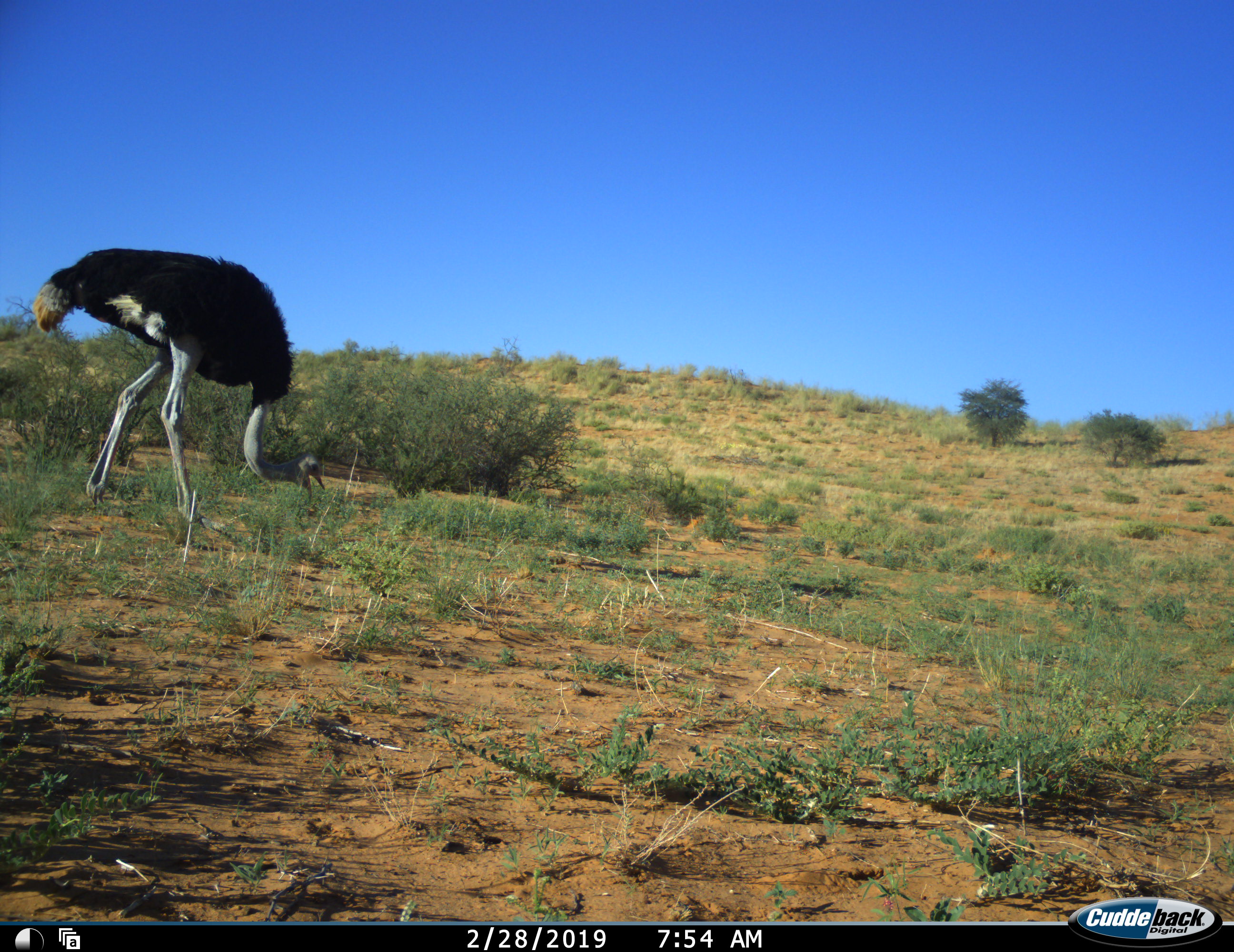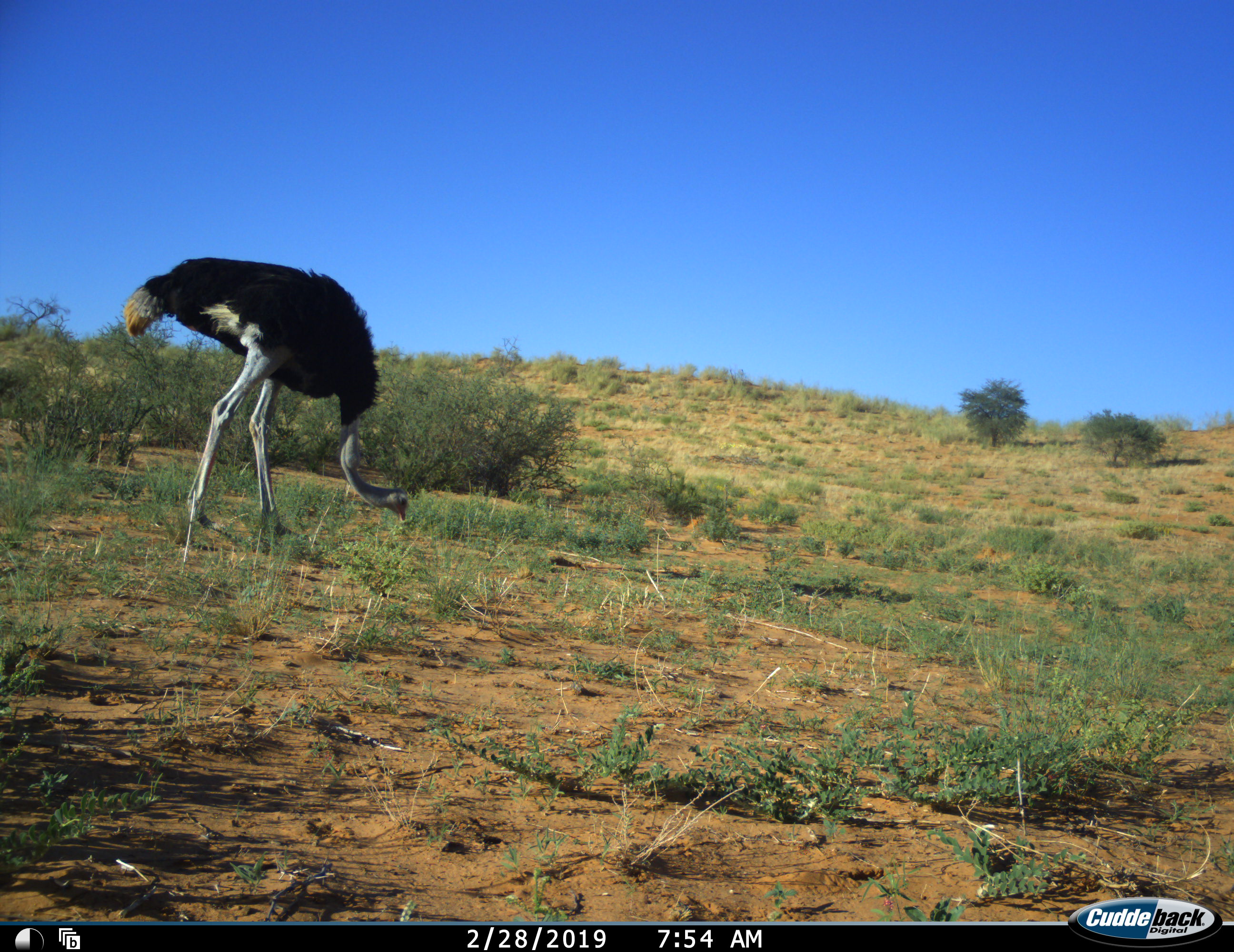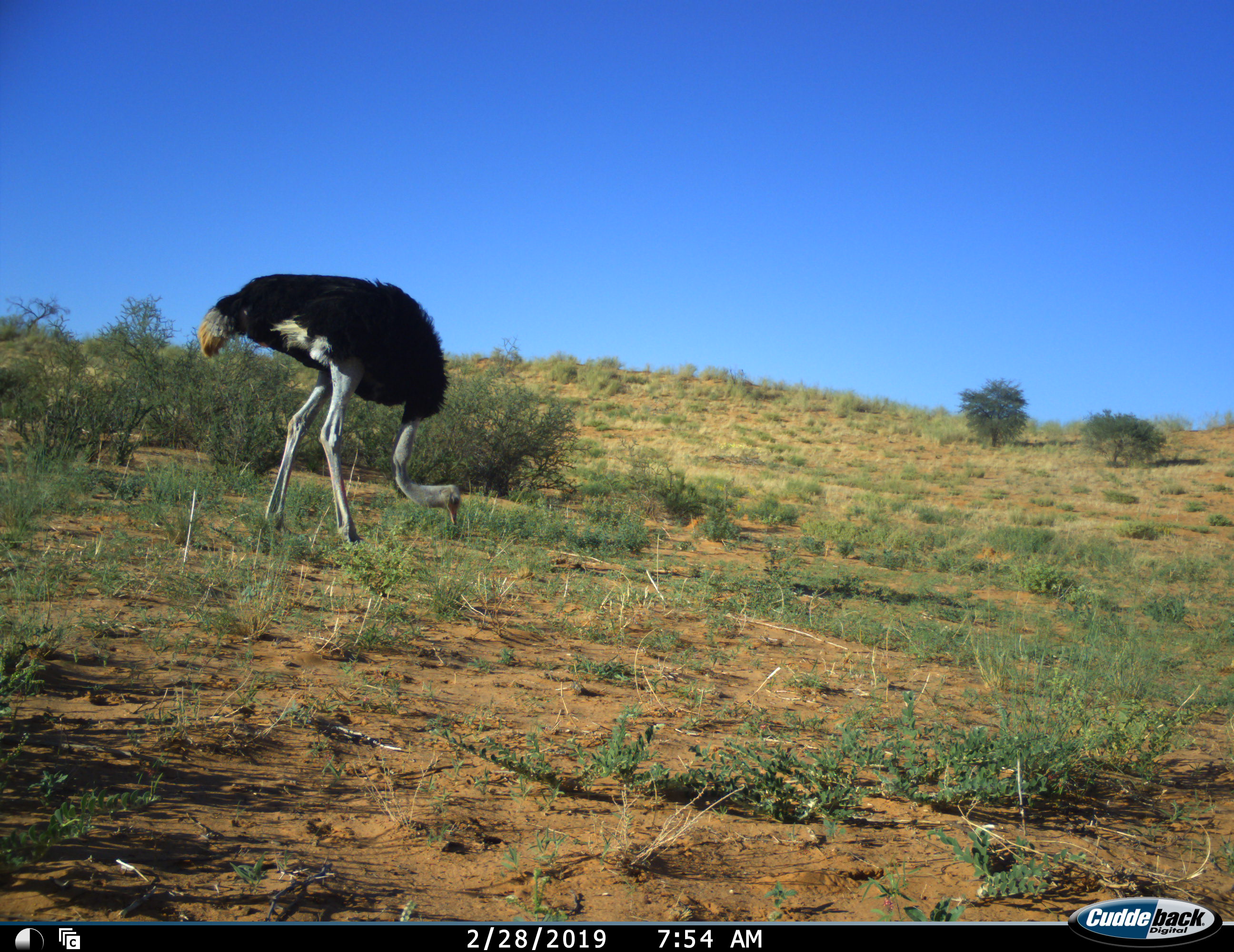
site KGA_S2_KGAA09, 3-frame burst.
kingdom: Animalia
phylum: Chordata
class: Aves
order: Struthioniformes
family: Struthionidae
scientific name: Struthionidae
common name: ostrich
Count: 1.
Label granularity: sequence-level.